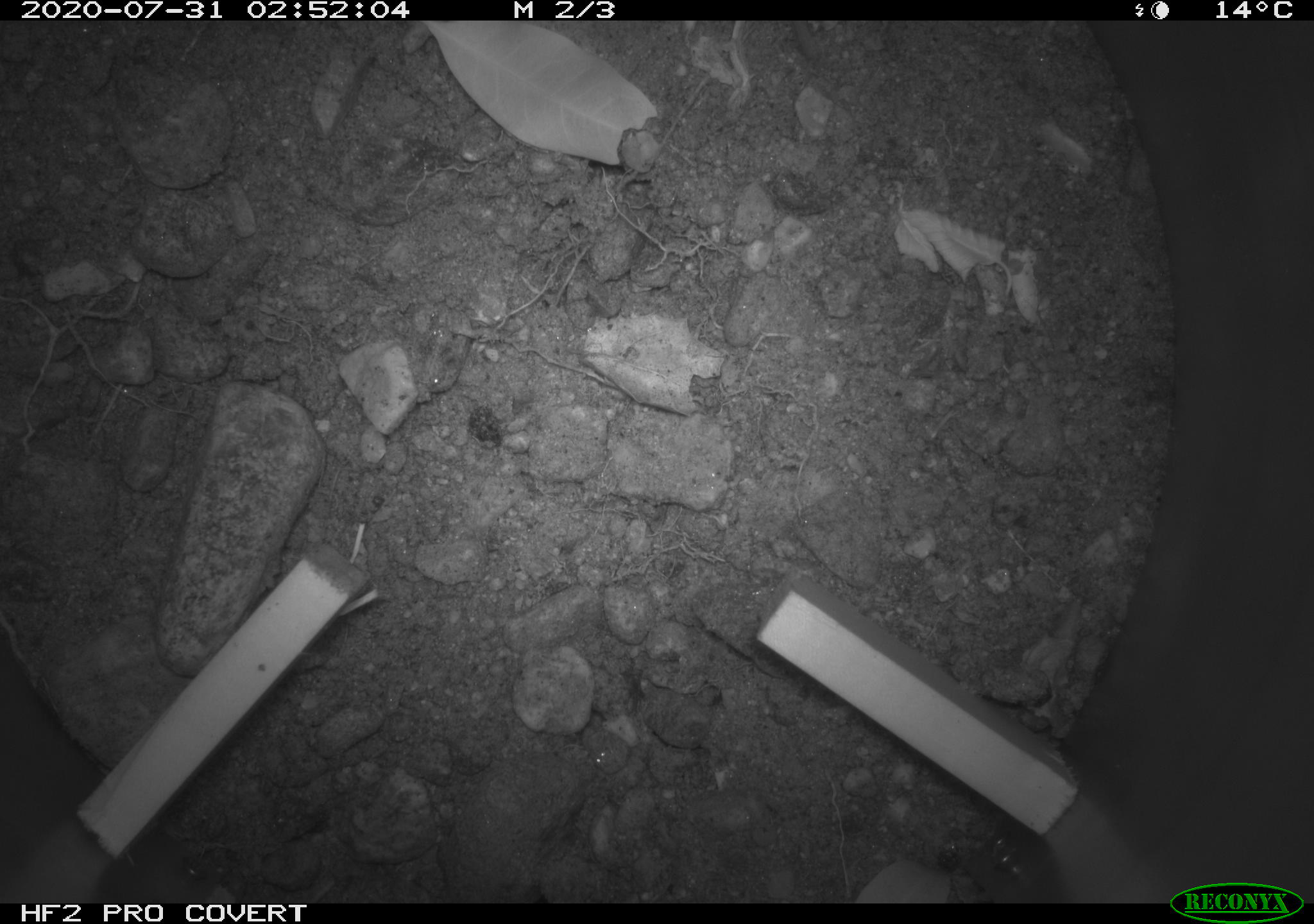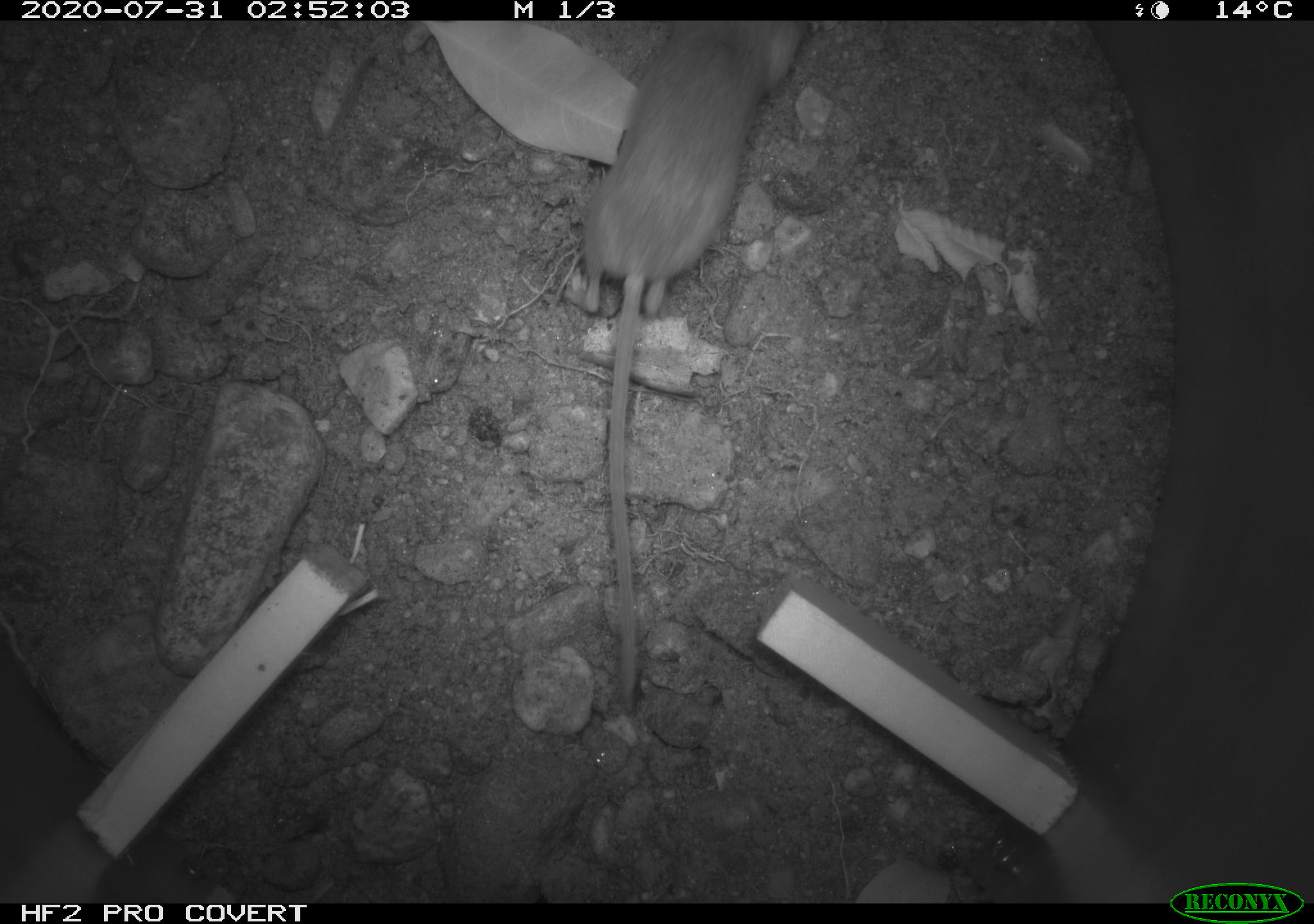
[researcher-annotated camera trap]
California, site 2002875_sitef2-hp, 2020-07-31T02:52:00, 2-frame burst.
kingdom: Animalia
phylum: Chordata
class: Mammalia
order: Rodentia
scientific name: Rodentia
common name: rodent